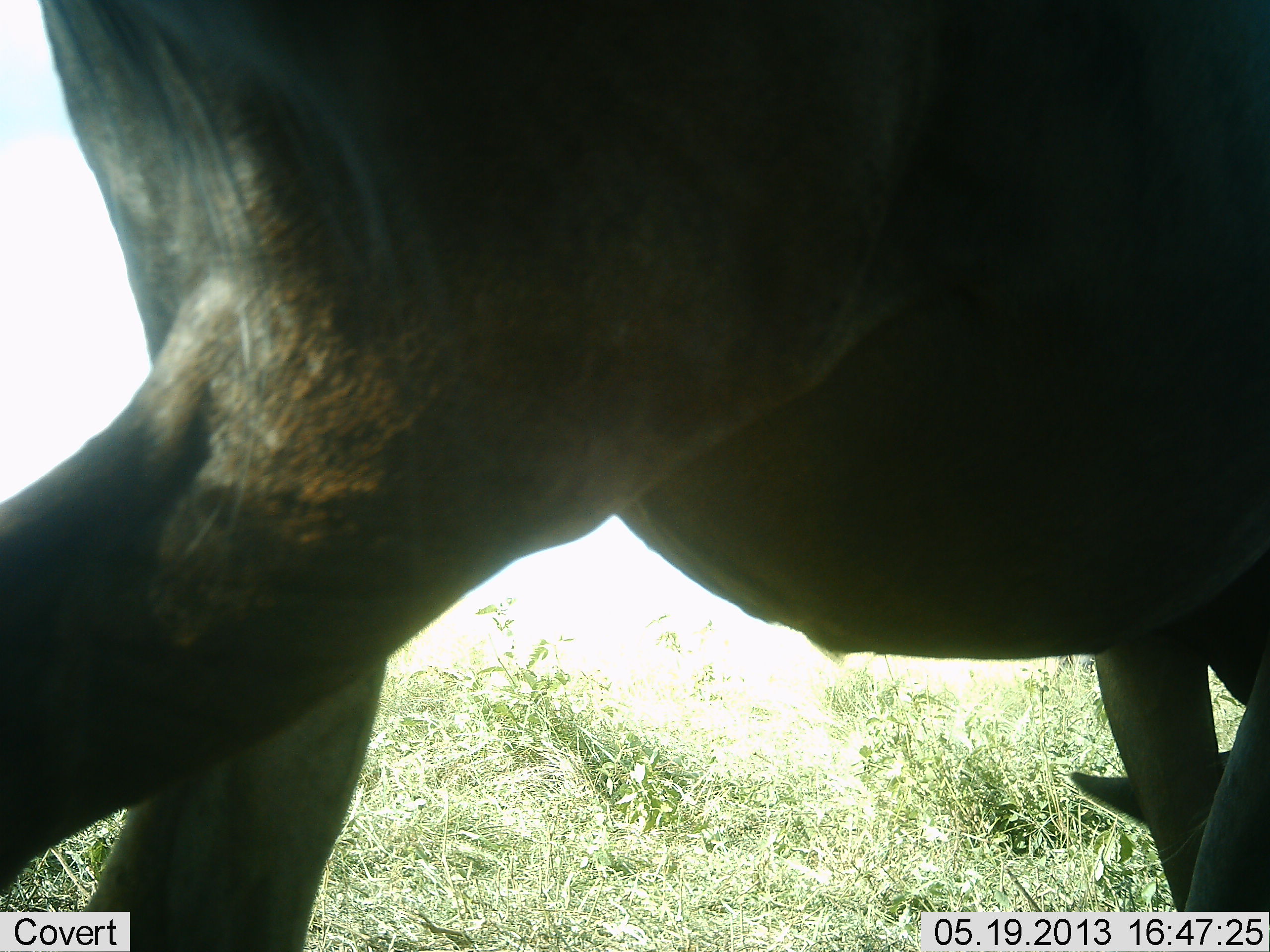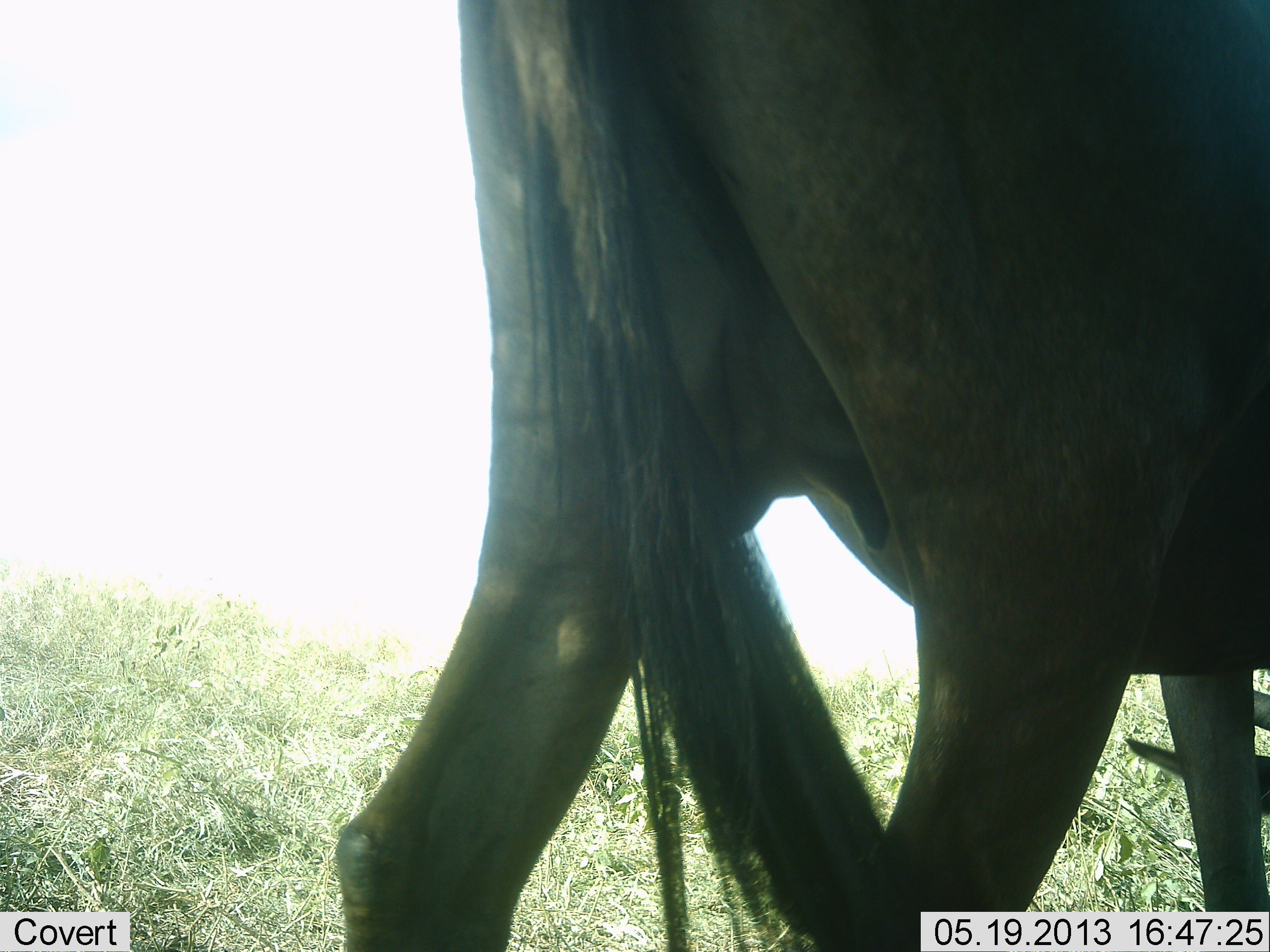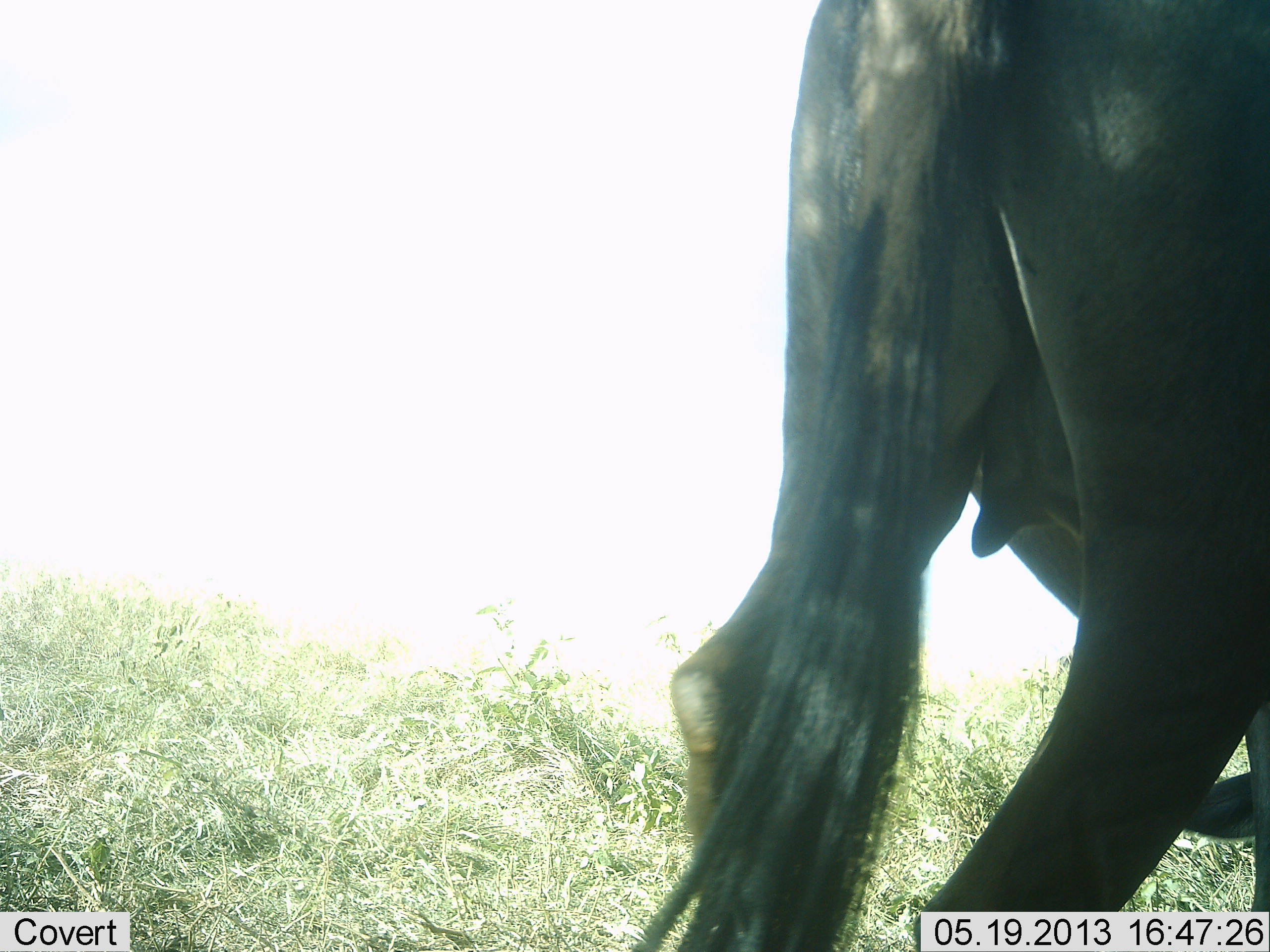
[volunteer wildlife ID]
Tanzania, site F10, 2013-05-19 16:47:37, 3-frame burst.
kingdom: Animalia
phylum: Chordata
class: Mammalia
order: Artiodactyla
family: Bovidae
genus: Connochaetes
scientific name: Connochaetes taurinus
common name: blue wildebeest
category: wildebeest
Wildebeest (blue wildebeest) (Connochaetes taurinus), count 1. Behavior (volunteer vote fractions): standing 7%, resting 33%, moving 87%, interacting 0%. Young present (vote fraction): 7%. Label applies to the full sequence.